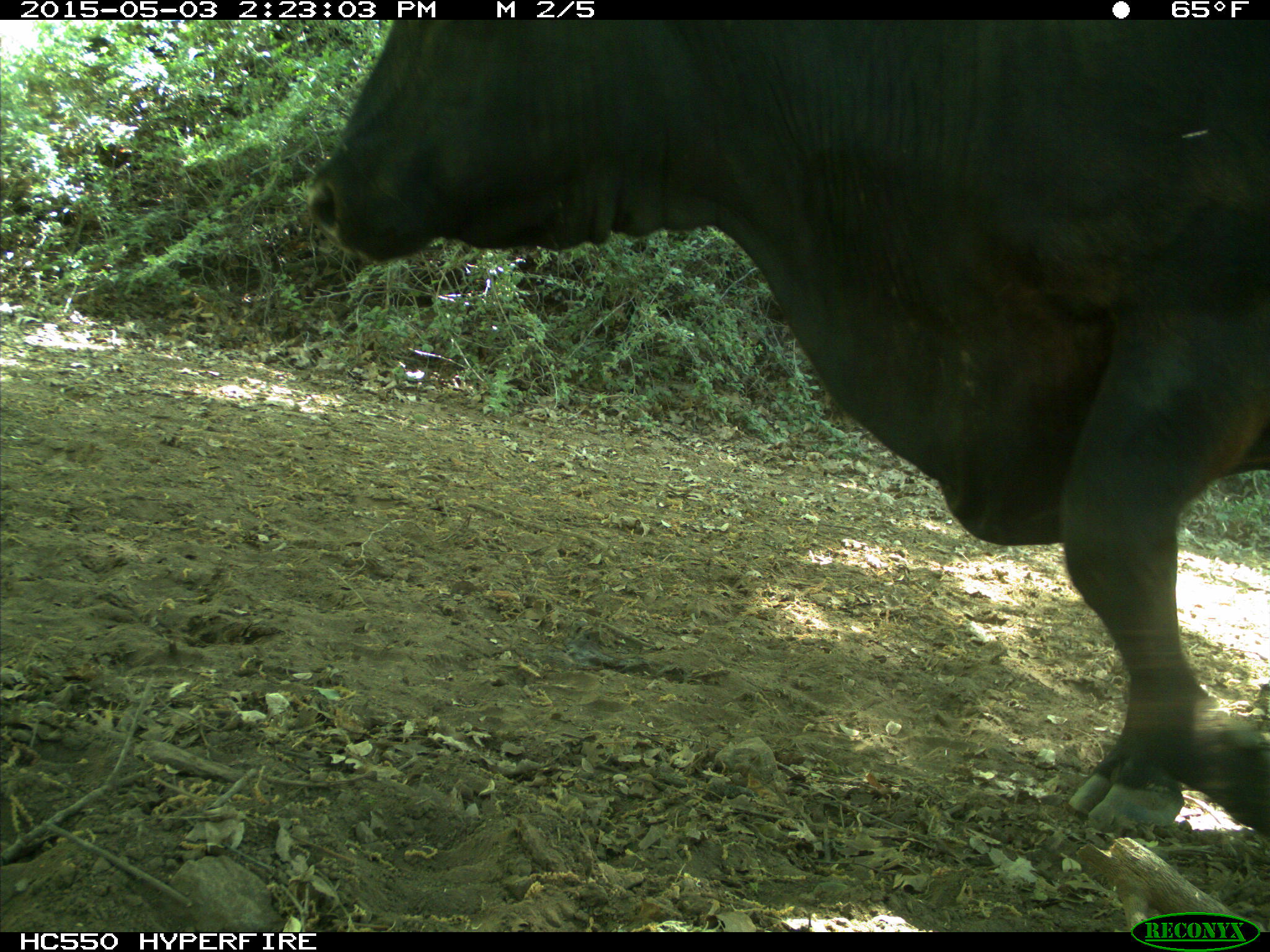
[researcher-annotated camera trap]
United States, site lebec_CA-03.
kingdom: Animalia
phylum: Chordata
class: Mammalia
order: Artiodactyla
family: Bovidae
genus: Bos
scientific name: Bos taurus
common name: domestic cow